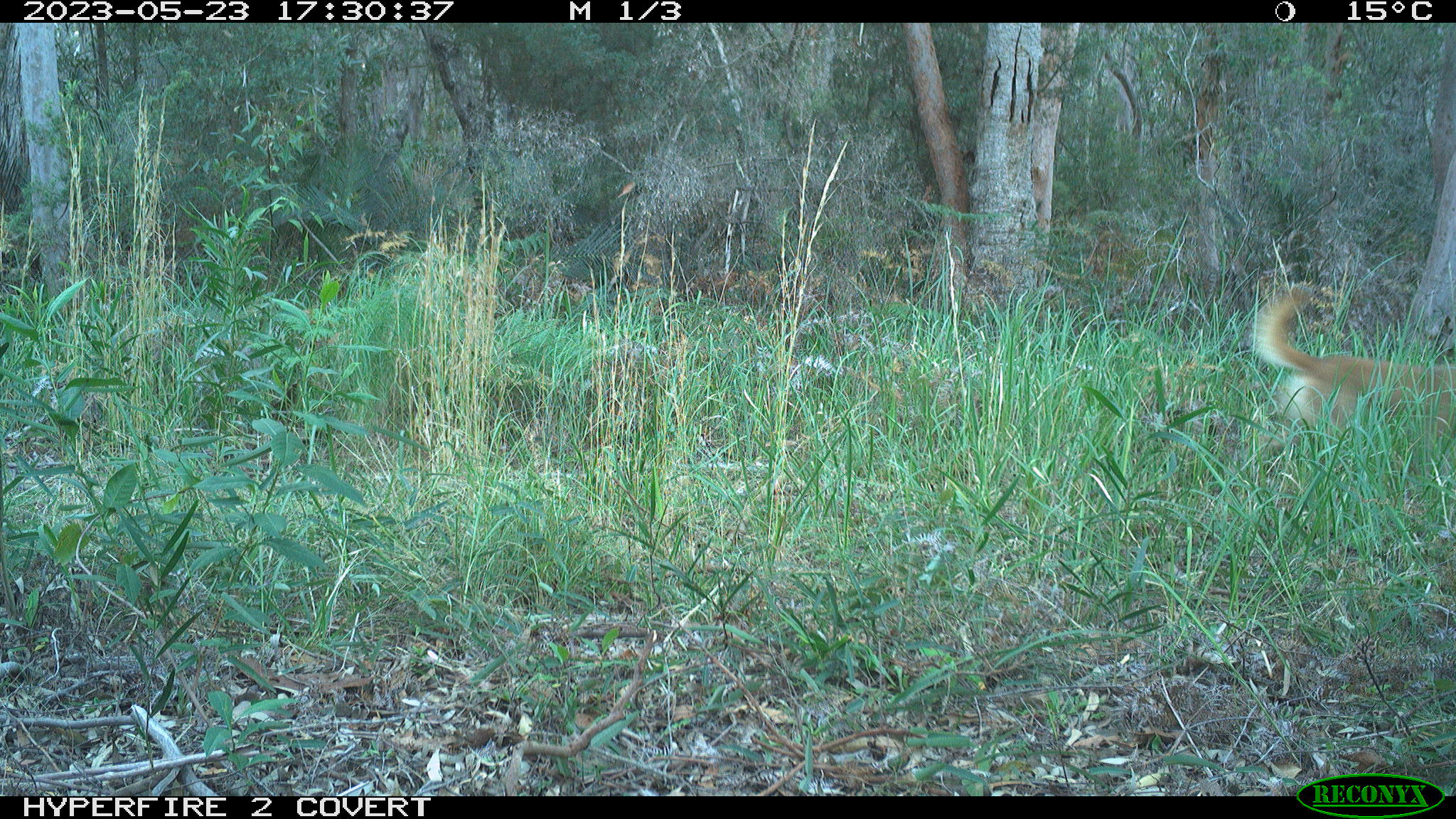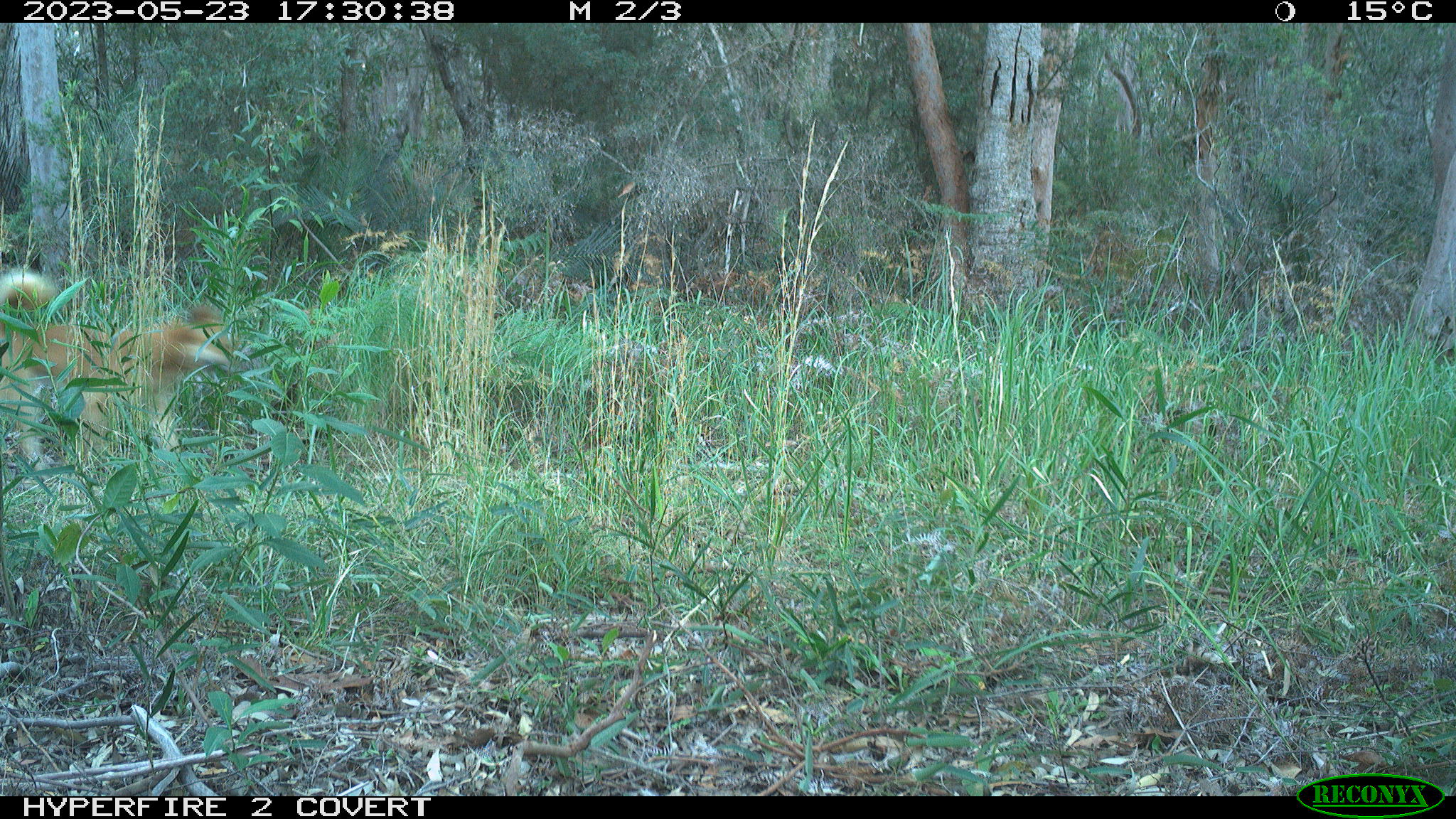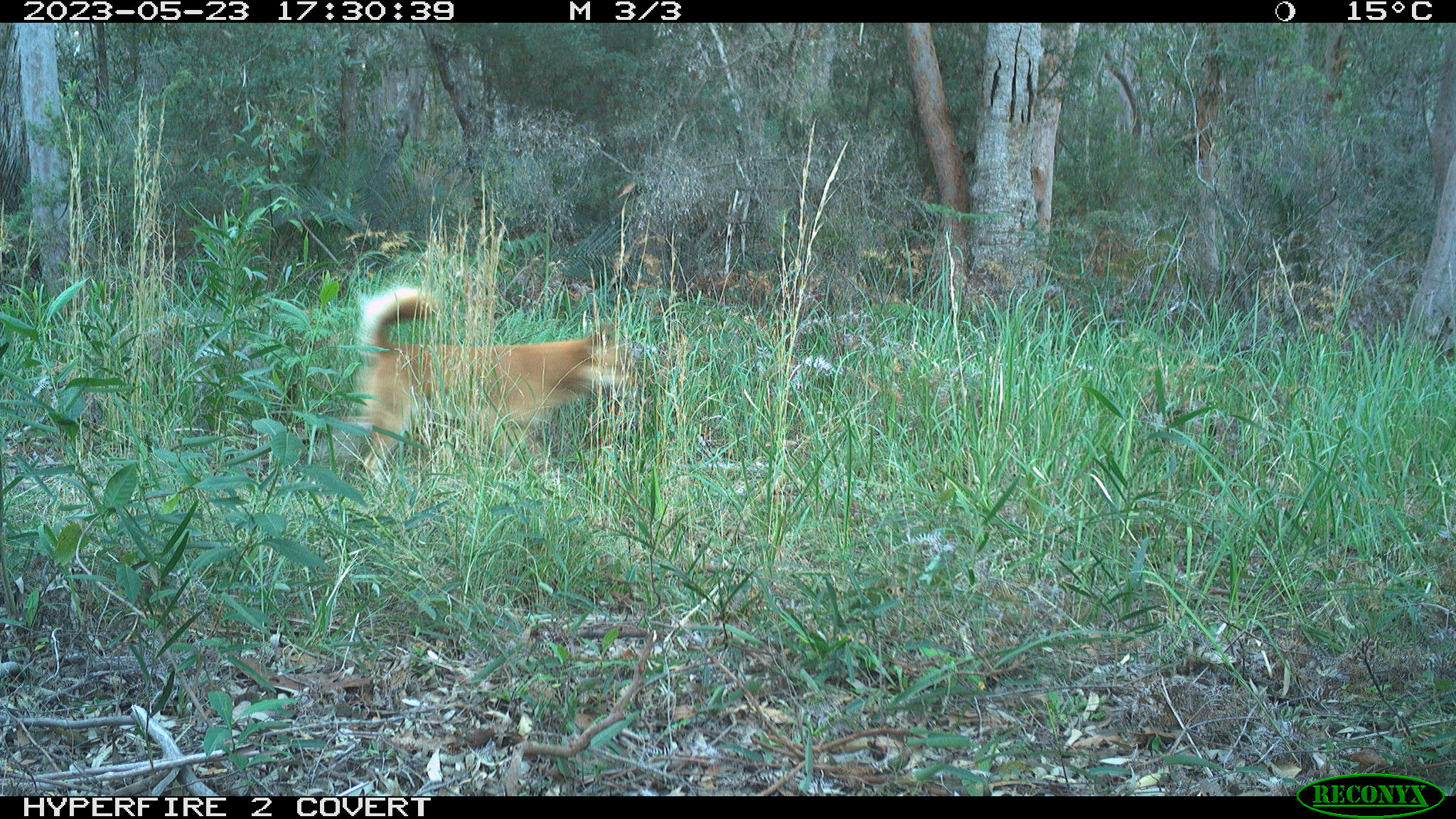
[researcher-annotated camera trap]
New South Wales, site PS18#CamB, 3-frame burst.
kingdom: Animalia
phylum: Chordata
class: Mammalia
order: Carnivora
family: Canidae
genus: Canis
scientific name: Canis familiaris dingo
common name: dingo